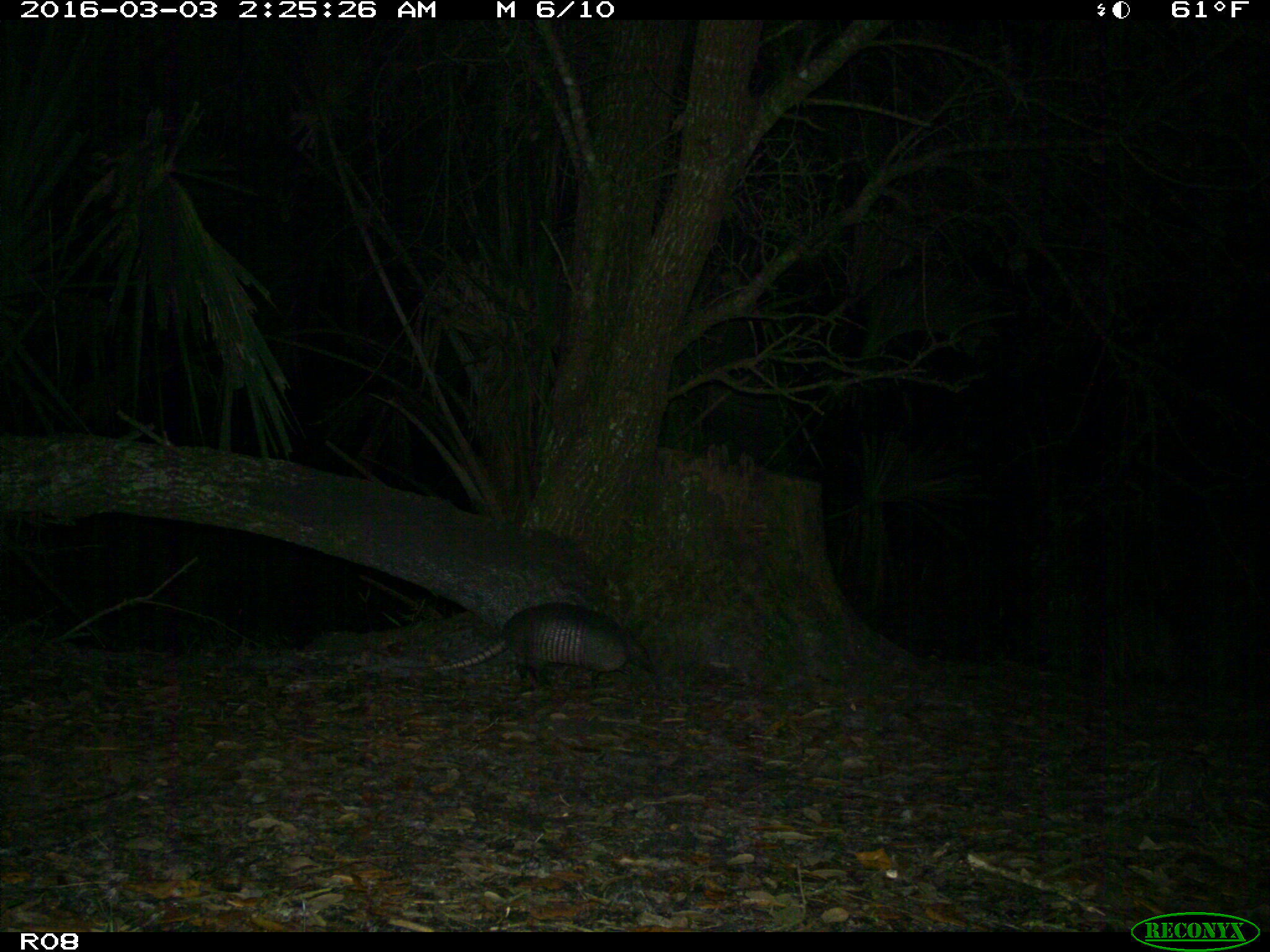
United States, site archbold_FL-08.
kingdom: Animalia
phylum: Chordata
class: Mammalia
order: Cingulata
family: Dasypodidae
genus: Dasypus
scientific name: Dasypus novemcinctus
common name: nine-banded armadillo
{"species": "Dasypus novemcinctus (nine-banded armadillo)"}